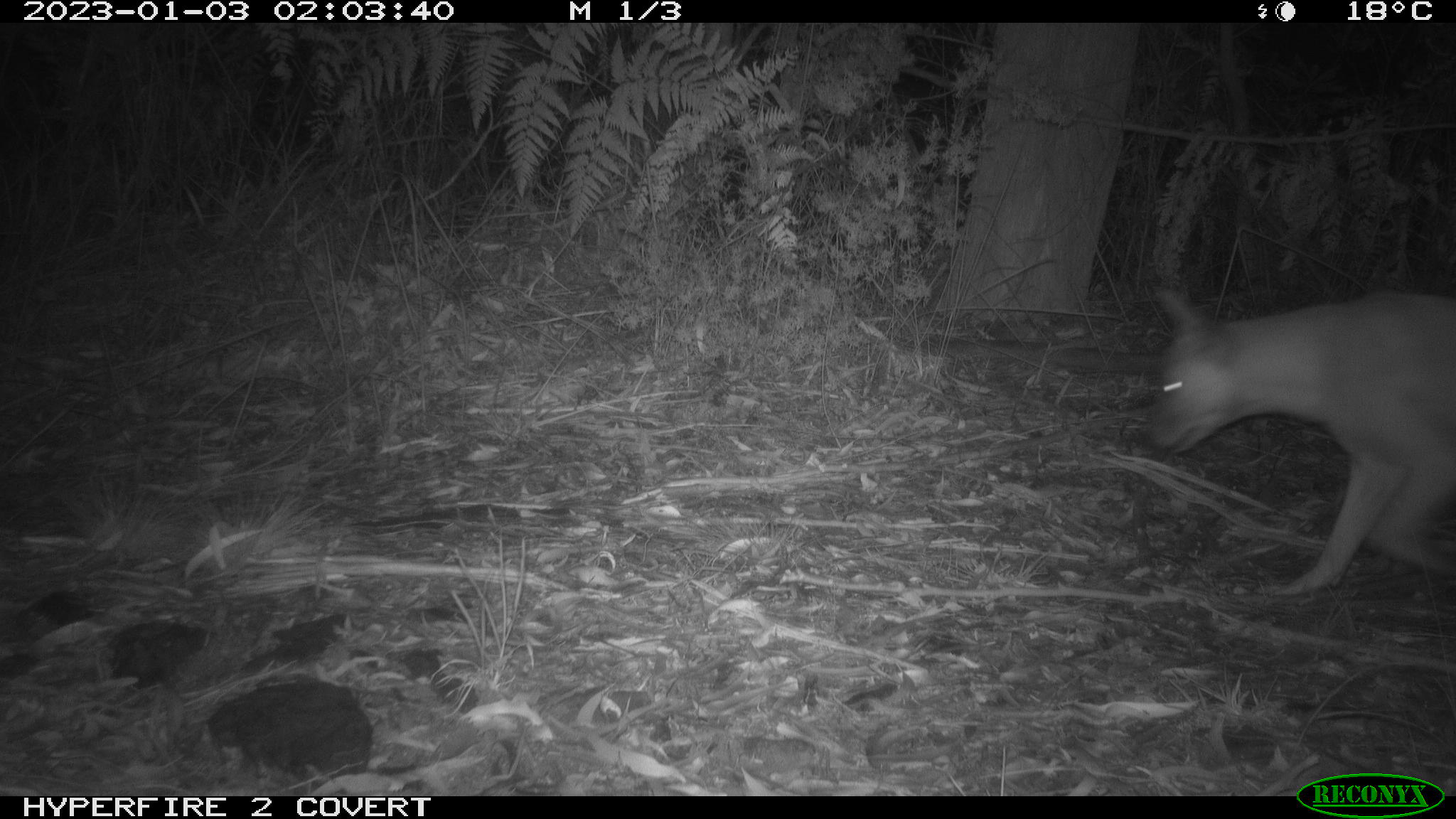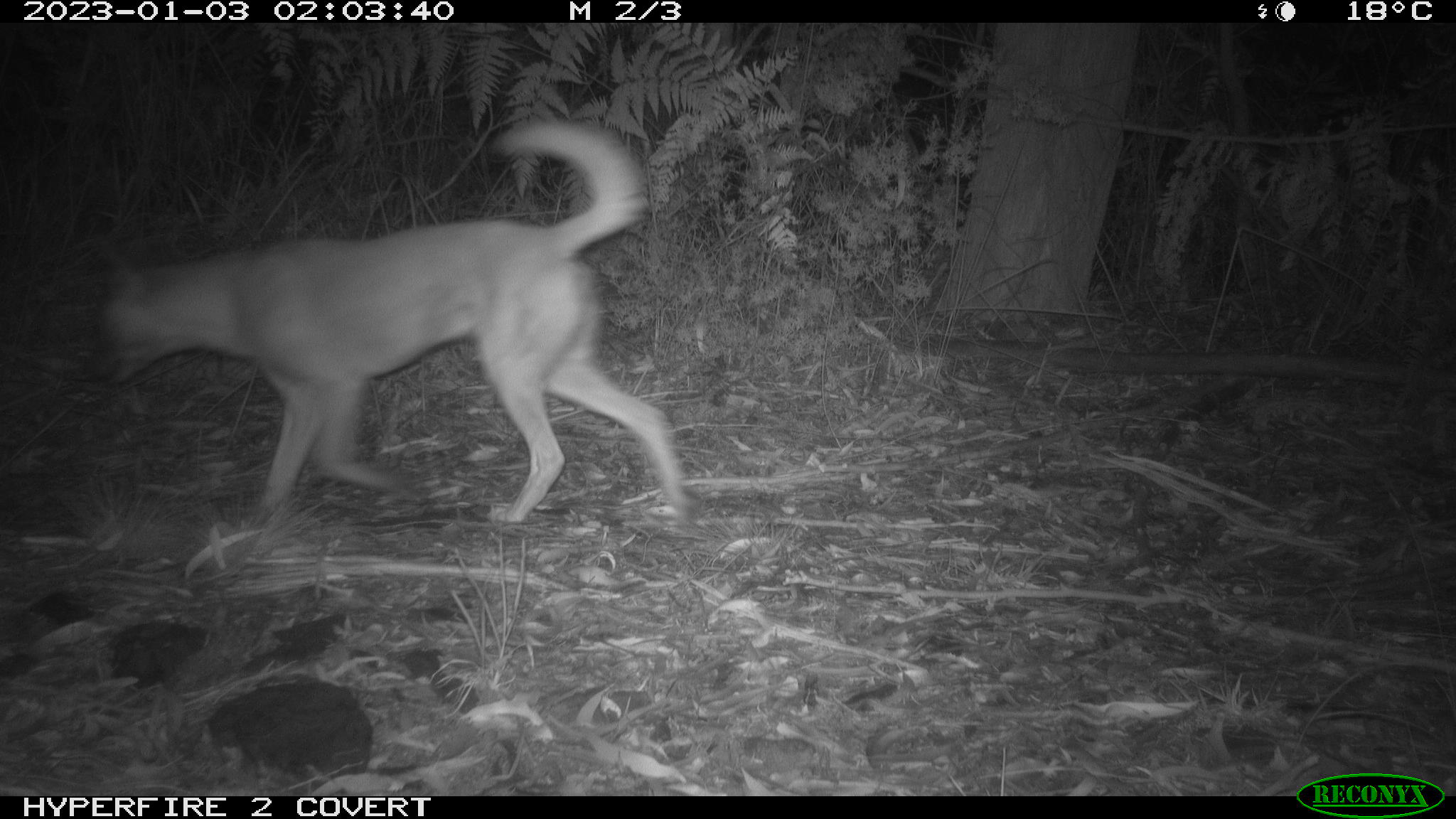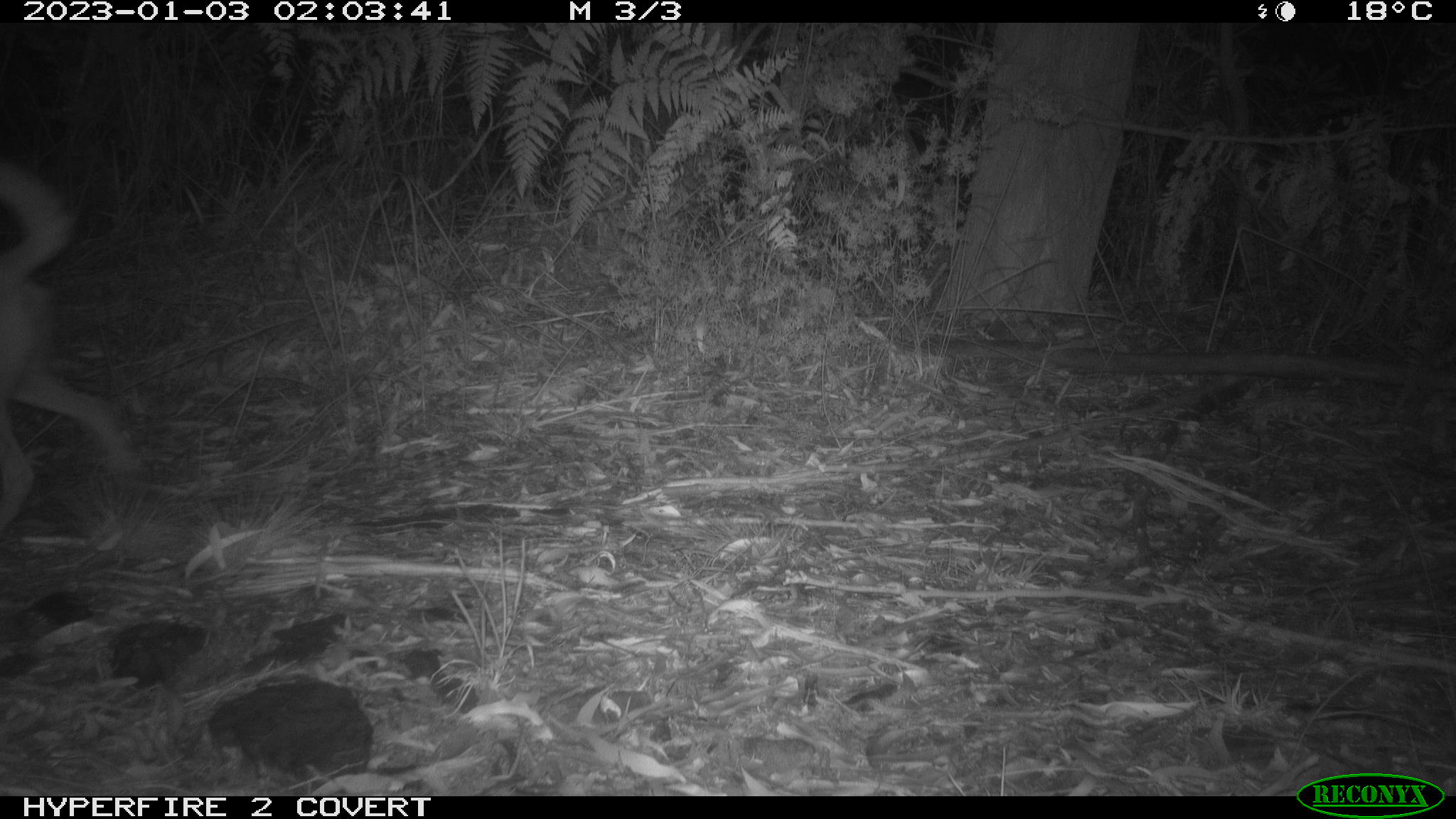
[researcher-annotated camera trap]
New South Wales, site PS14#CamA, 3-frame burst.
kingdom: Animalia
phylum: Chordata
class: Mammalia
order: Carnivora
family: Canidae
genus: Canis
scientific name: Canis familiaris dingo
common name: dingo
Dingo (Canis familiaris dingo).